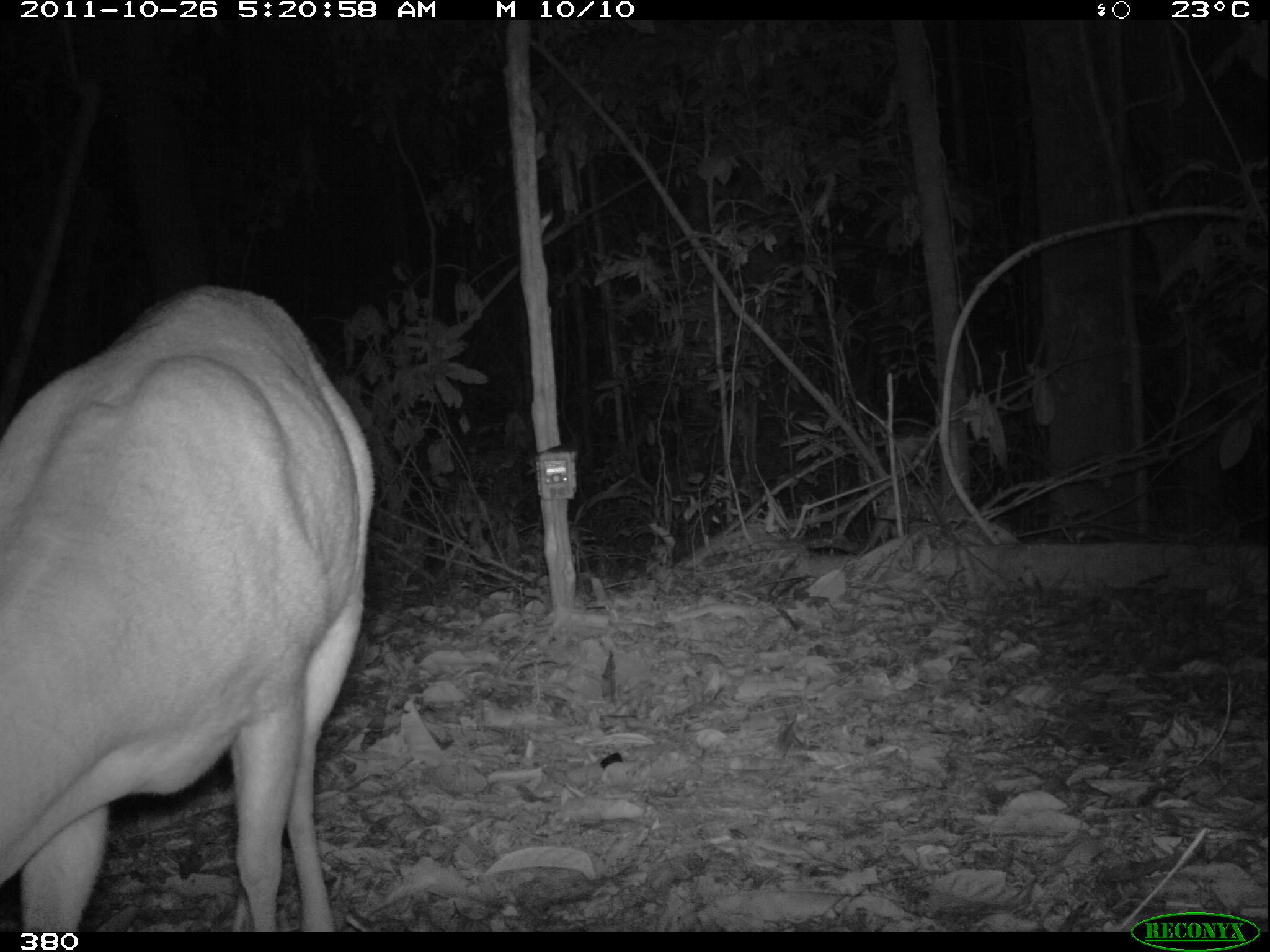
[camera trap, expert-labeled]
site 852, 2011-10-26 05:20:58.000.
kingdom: Animalia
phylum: Chordata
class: Mammalia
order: Artiodactyla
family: Cervidae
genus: Mazama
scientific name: Mazama americana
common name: red brocket